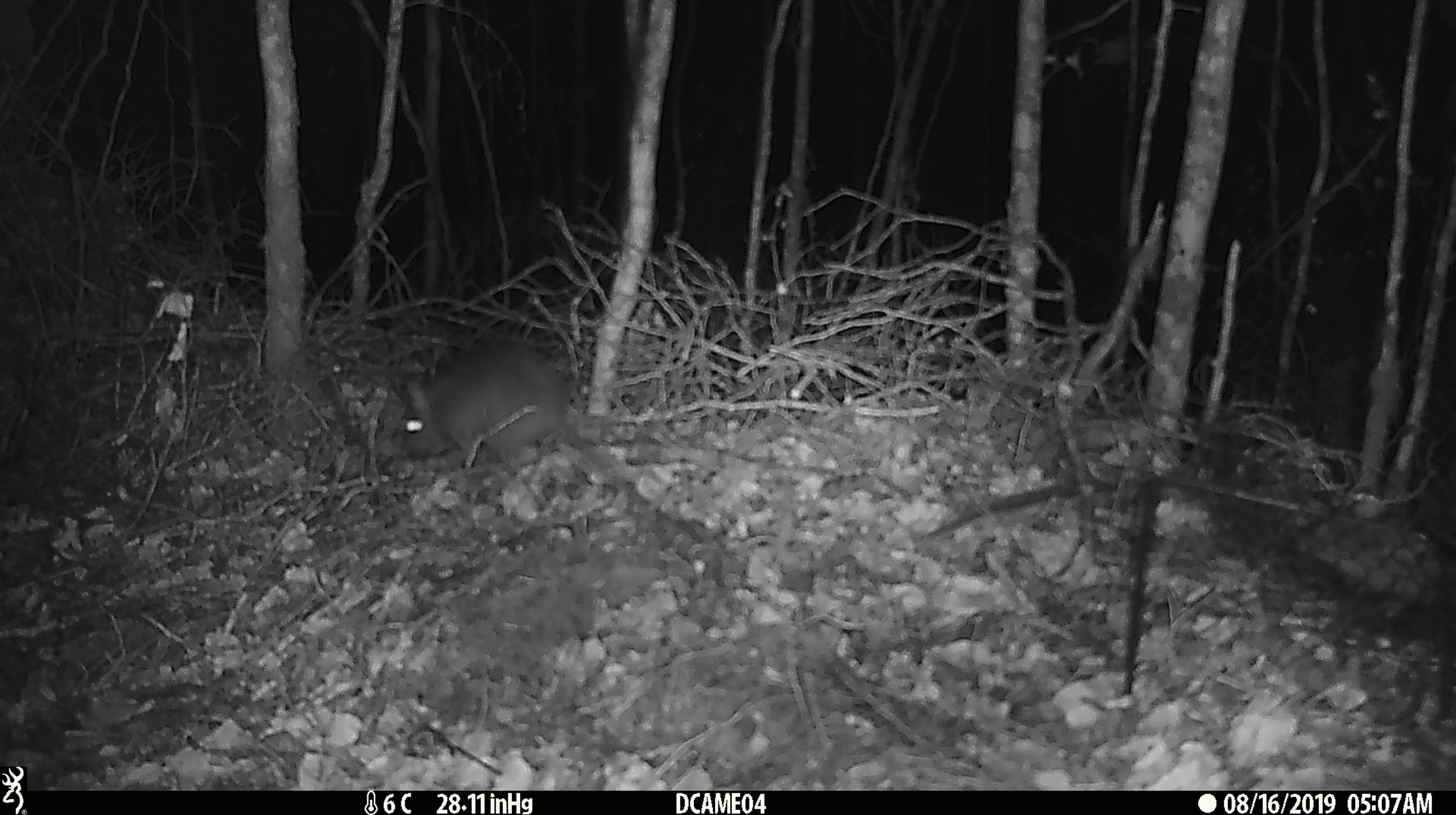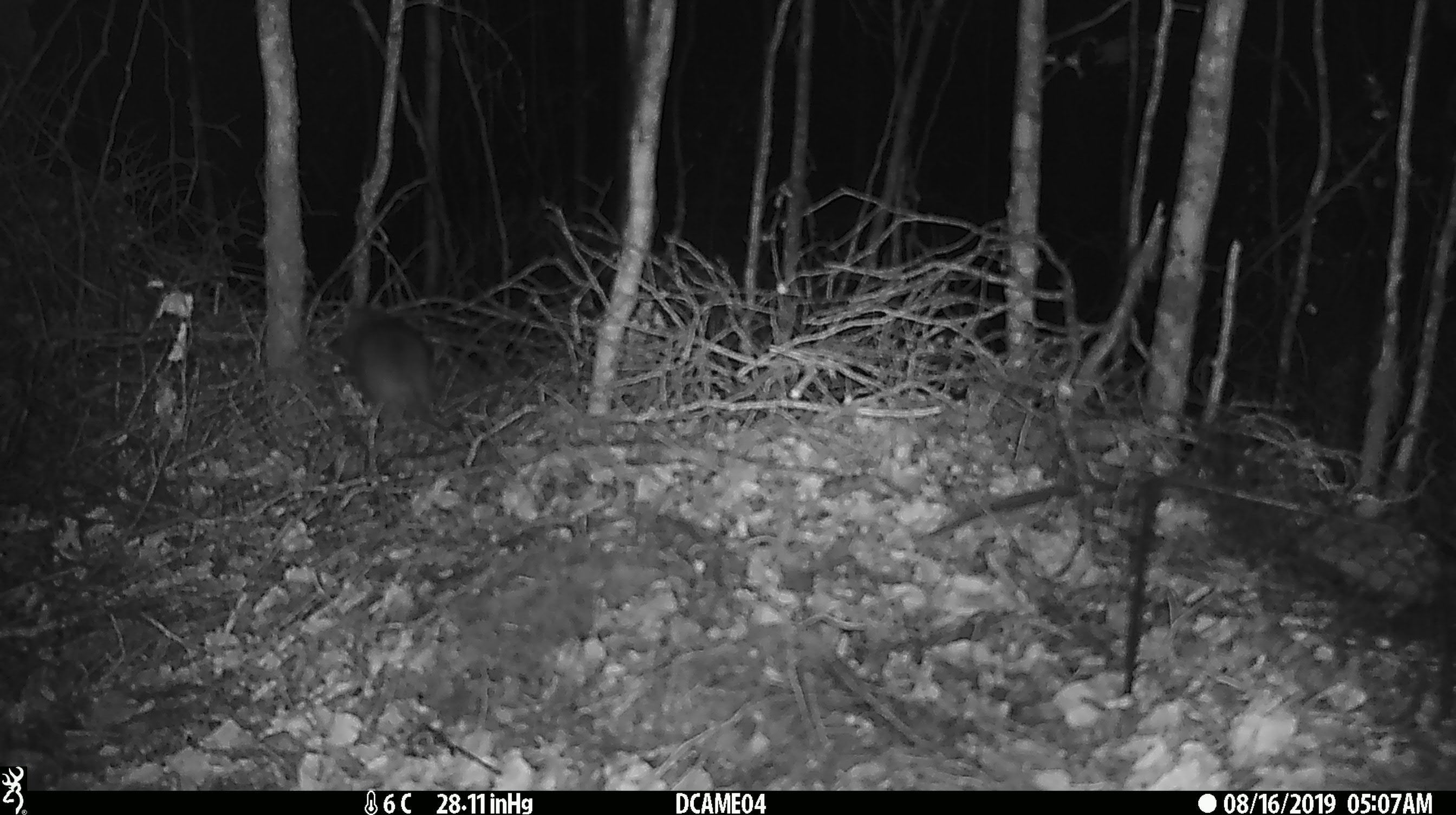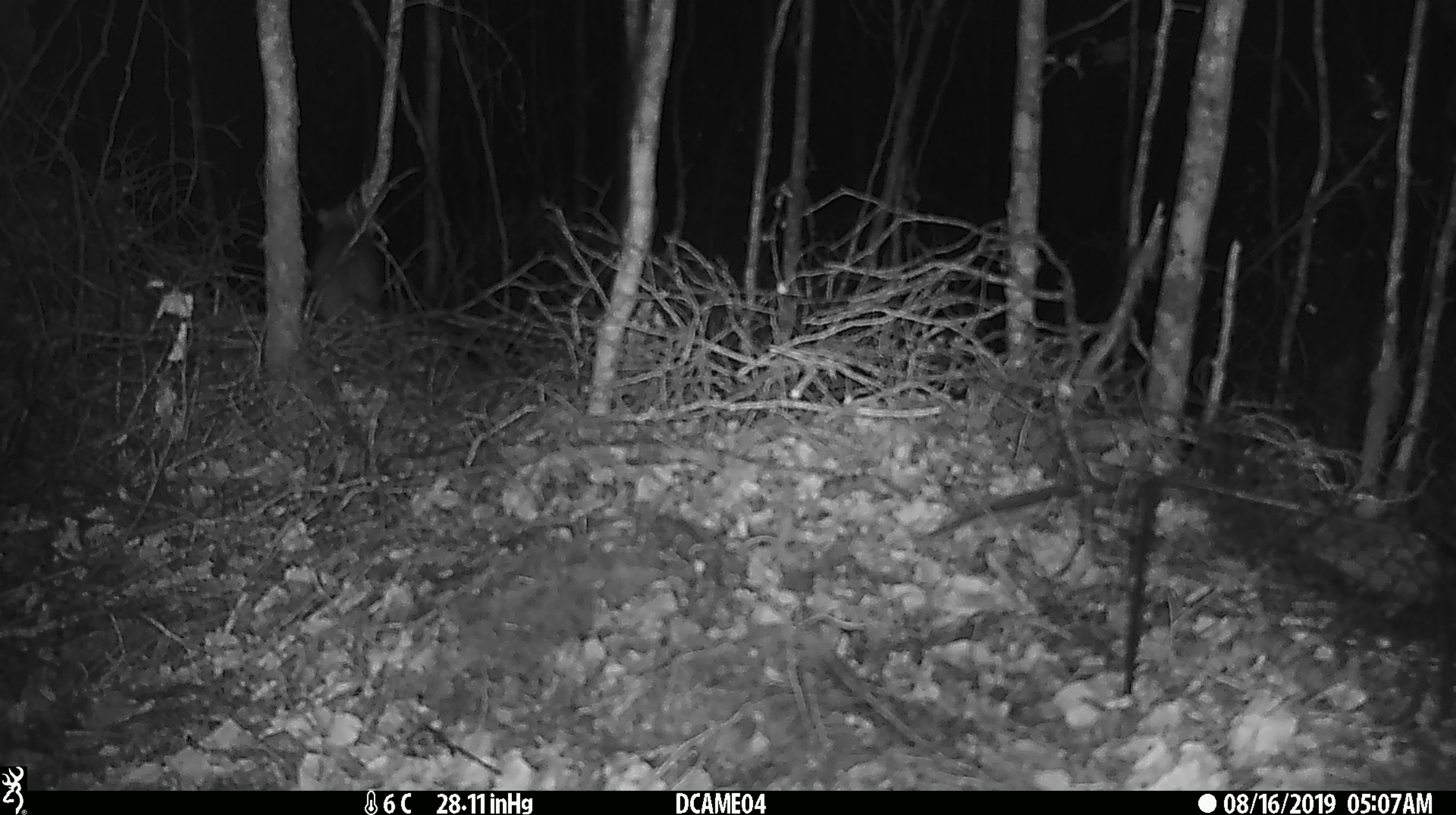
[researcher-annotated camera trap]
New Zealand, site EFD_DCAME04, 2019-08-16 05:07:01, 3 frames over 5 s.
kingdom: Animalia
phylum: Chordata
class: Mammalia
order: Rodentia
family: Muridae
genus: Rattus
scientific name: Rattus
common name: rat